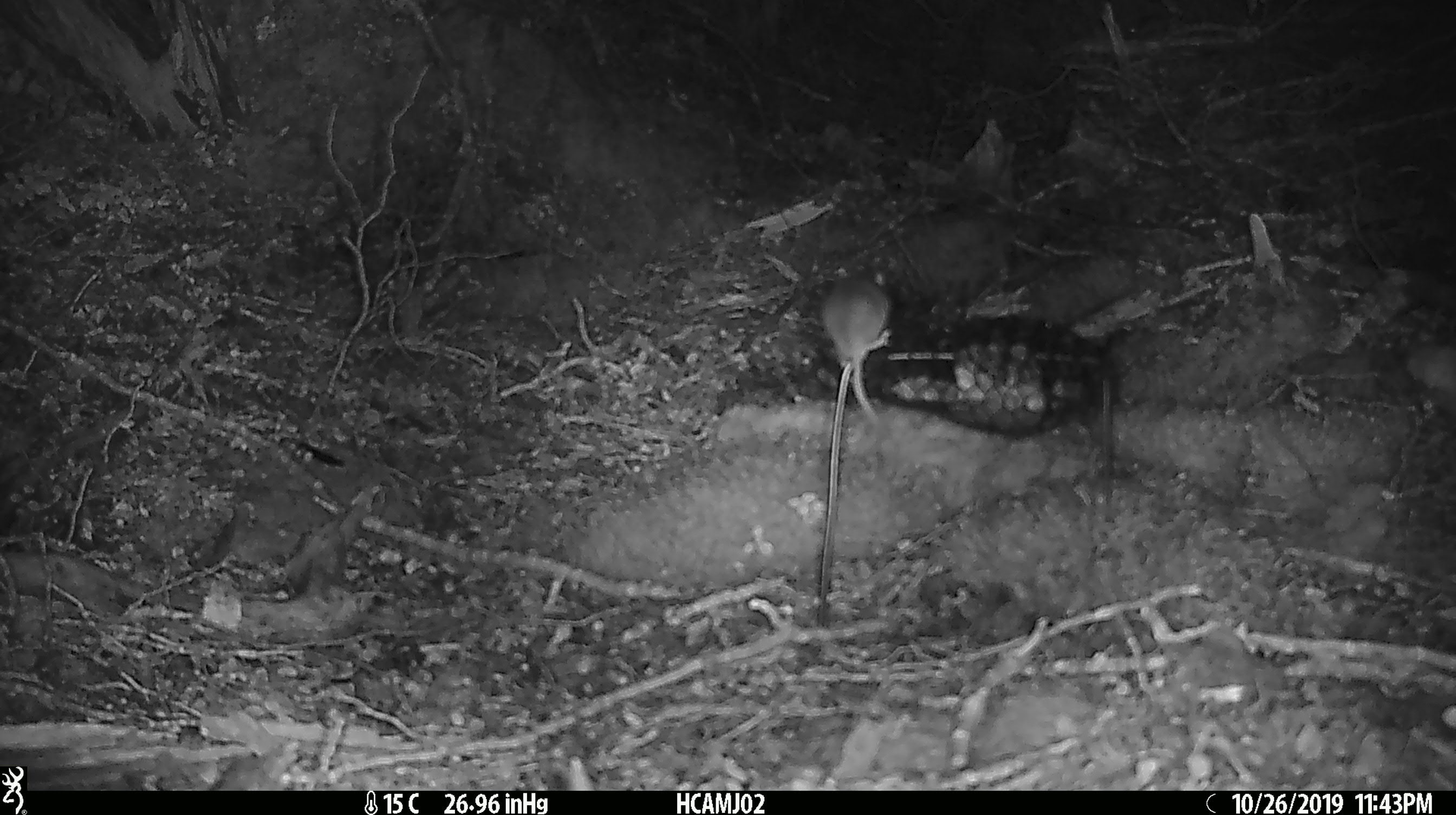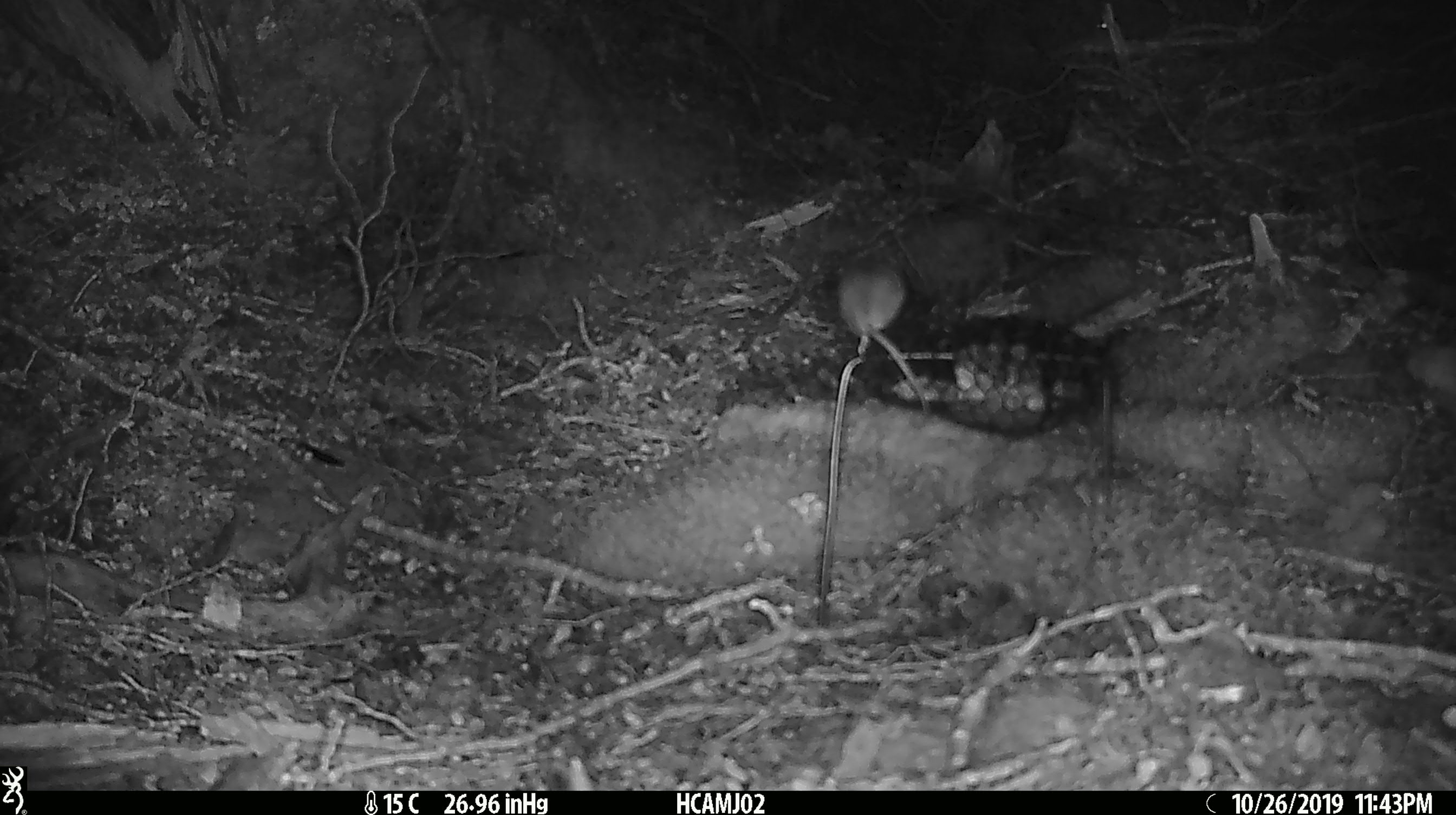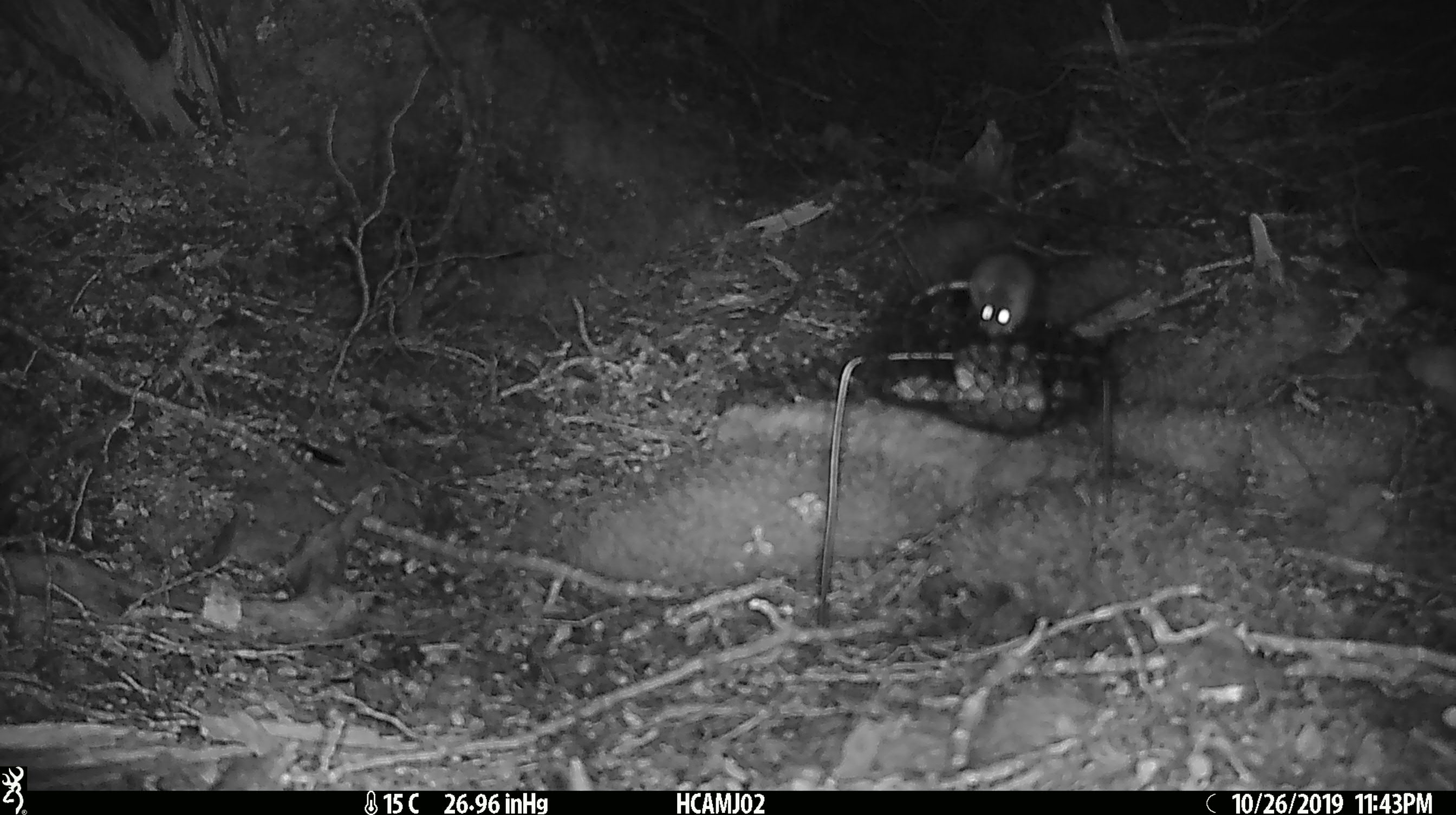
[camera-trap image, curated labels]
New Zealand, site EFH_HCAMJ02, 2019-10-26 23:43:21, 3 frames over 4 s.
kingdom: Animalia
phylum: Chordata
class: Mammalia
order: Rodentia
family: Muridae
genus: Mus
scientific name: Mus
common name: mouse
Mouse (Mus).